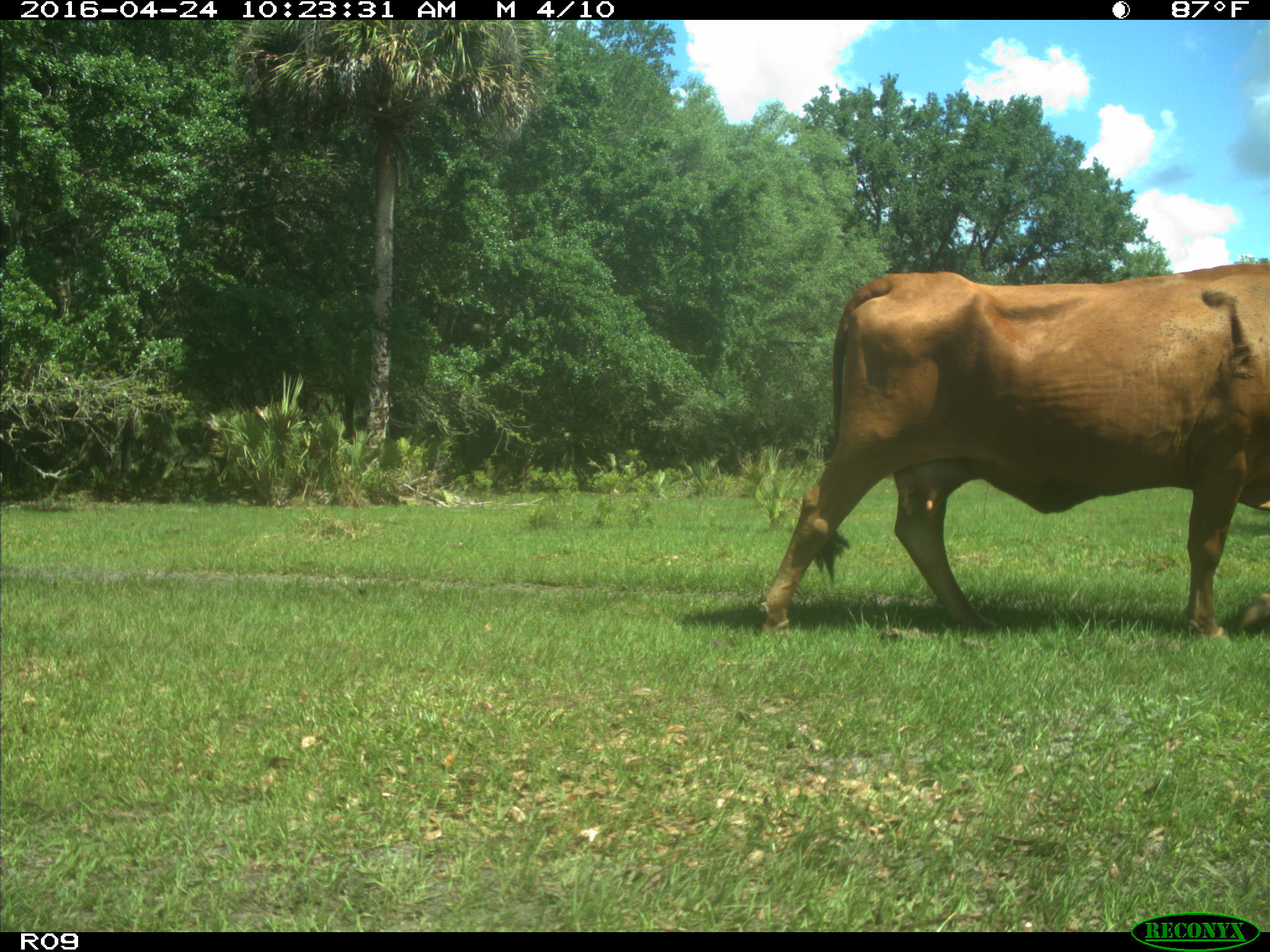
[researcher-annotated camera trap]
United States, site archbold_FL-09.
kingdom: Animalia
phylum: Chordata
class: Mammalia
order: Artiodactyla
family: Bovidae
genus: Bos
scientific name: Bos taurus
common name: domestic cow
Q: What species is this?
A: Bos taurus (domestic cow).